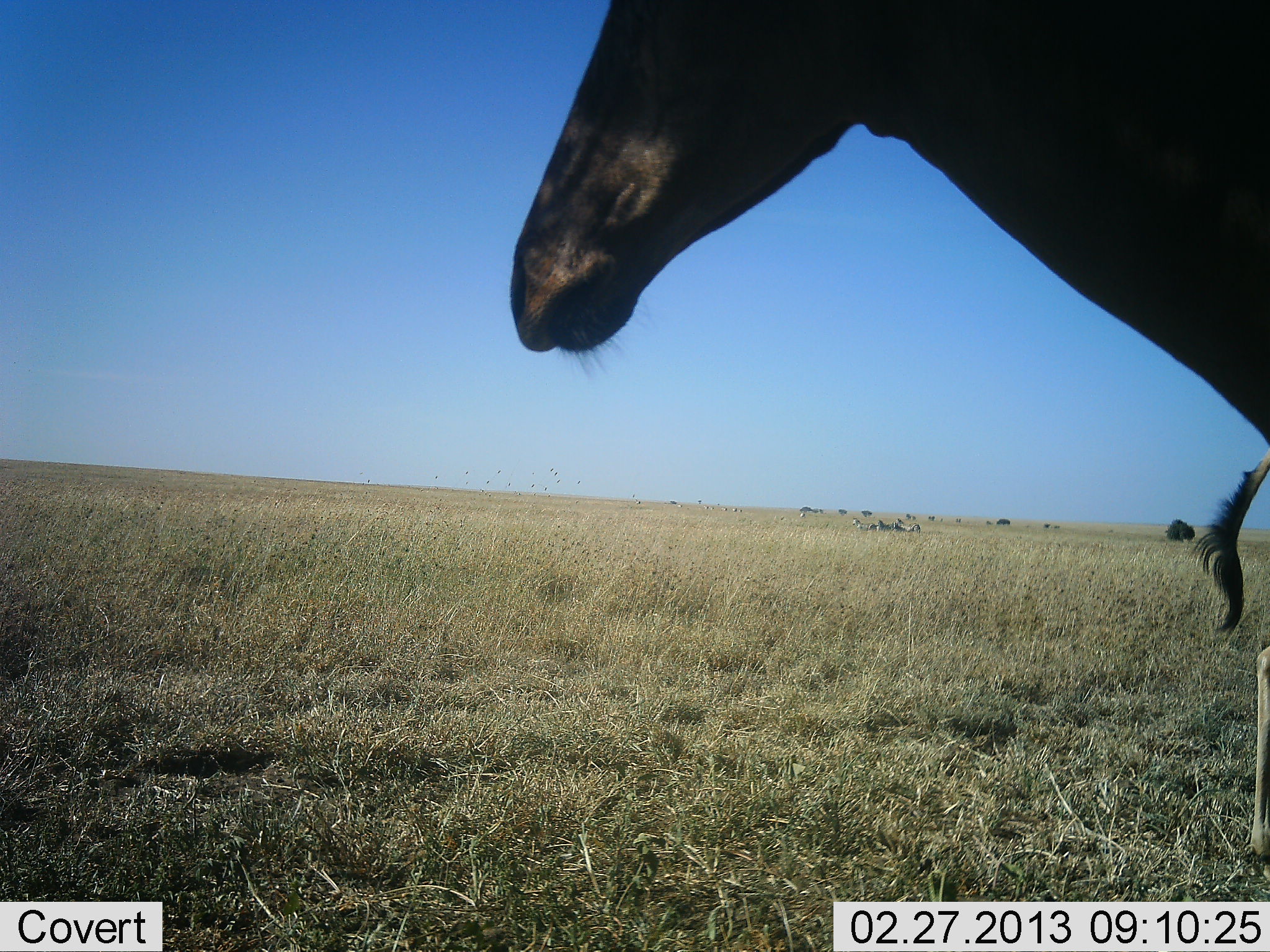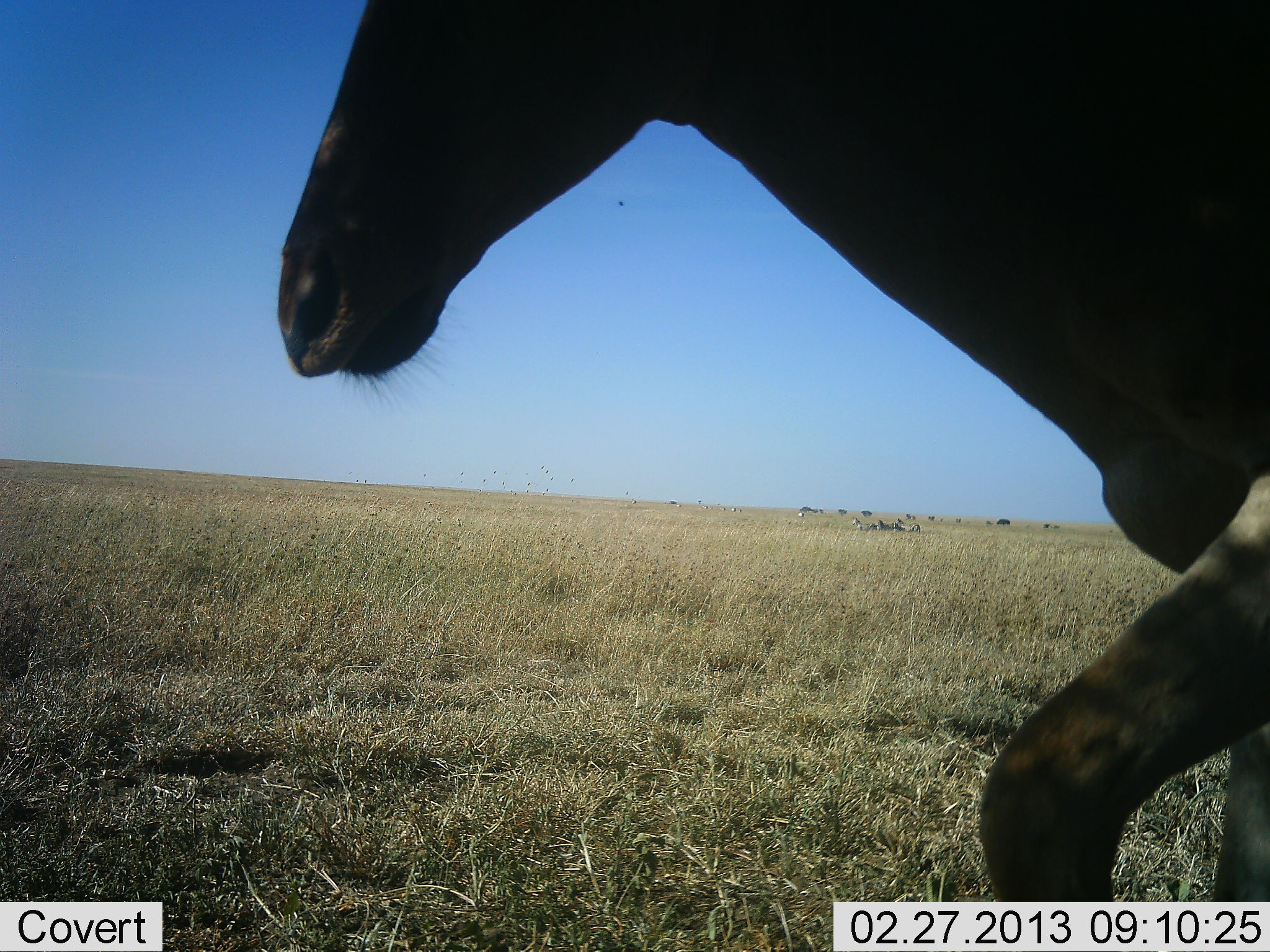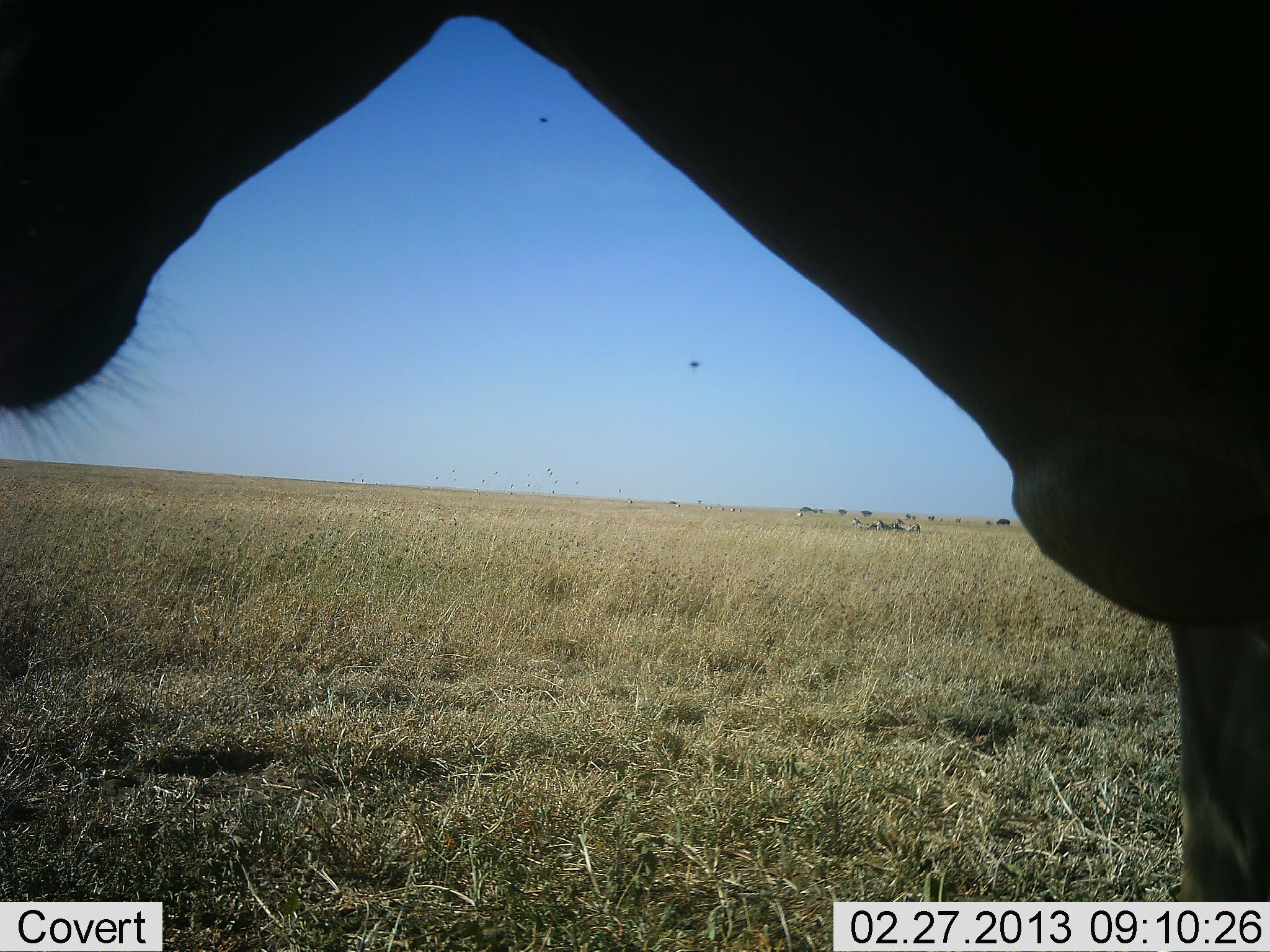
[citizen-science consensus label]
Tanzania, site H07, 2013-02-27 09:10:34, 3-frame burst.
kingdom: Animalia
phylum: Chordata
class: Mammalia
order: Artiodactyla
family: Bovidae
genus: Alcelaphus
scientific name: Alcelaphus buselaphus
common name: hartebeest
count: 2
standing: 50%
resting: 0%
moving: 67%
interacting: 0%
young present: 8%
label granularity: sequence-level